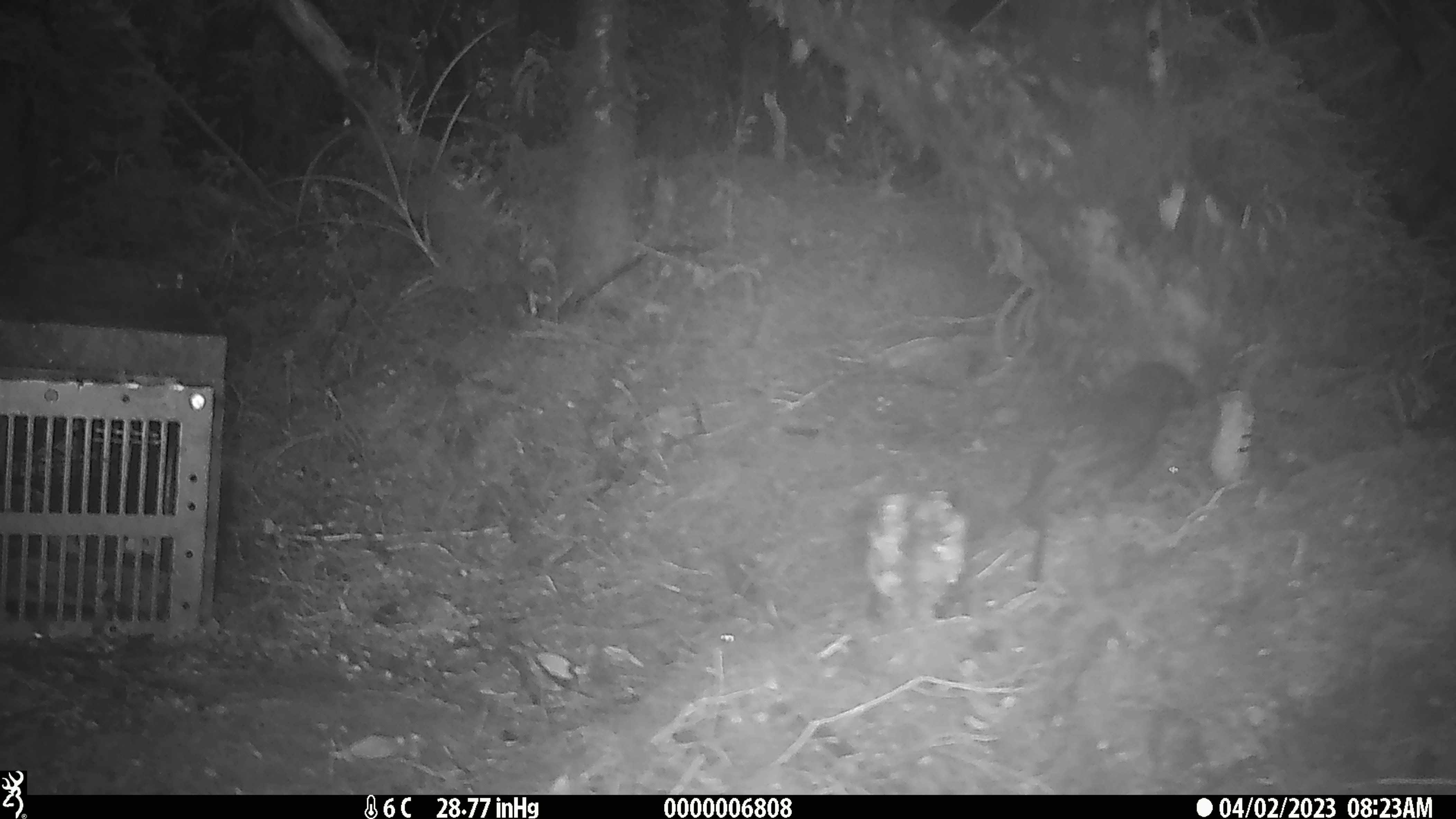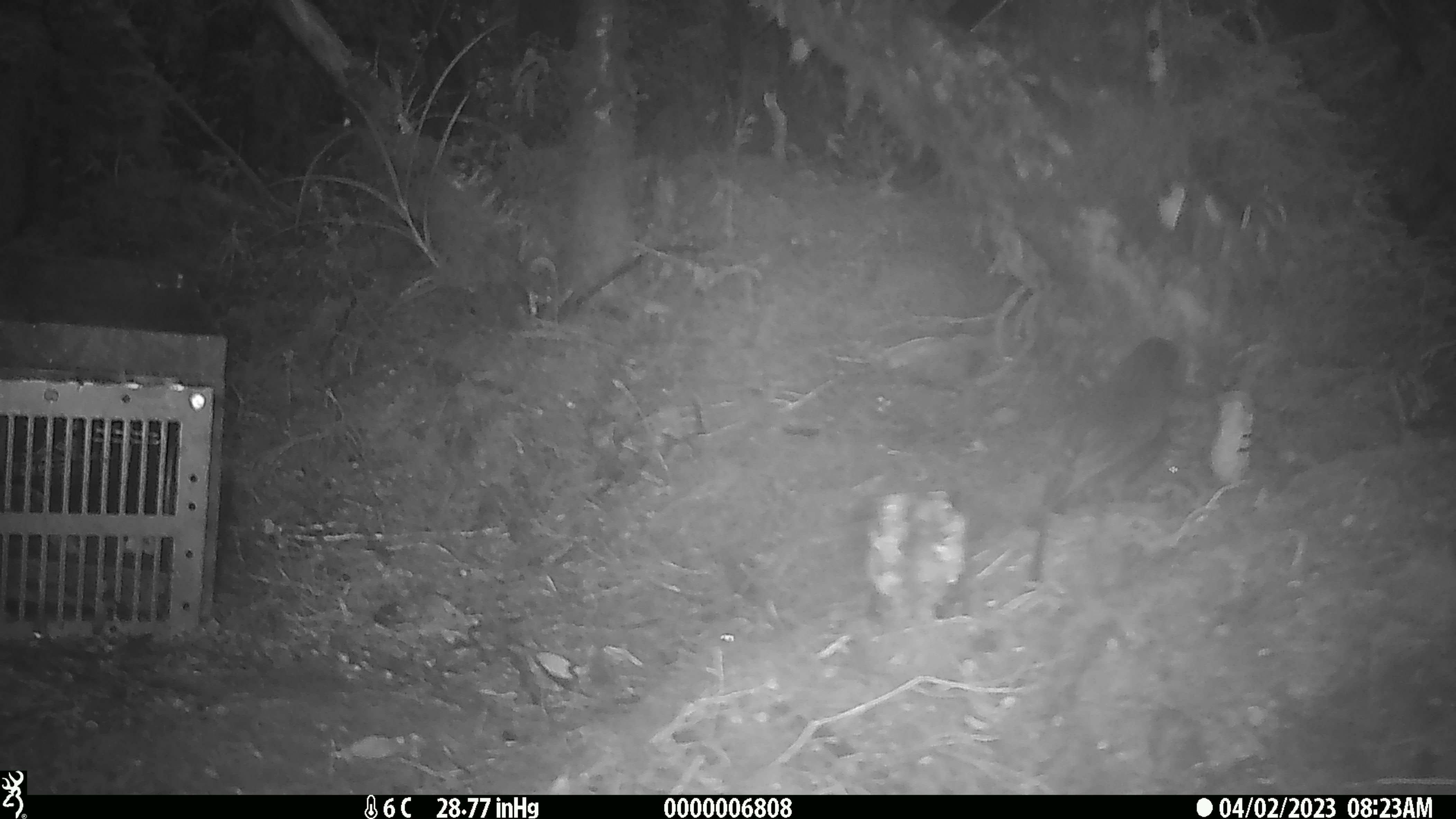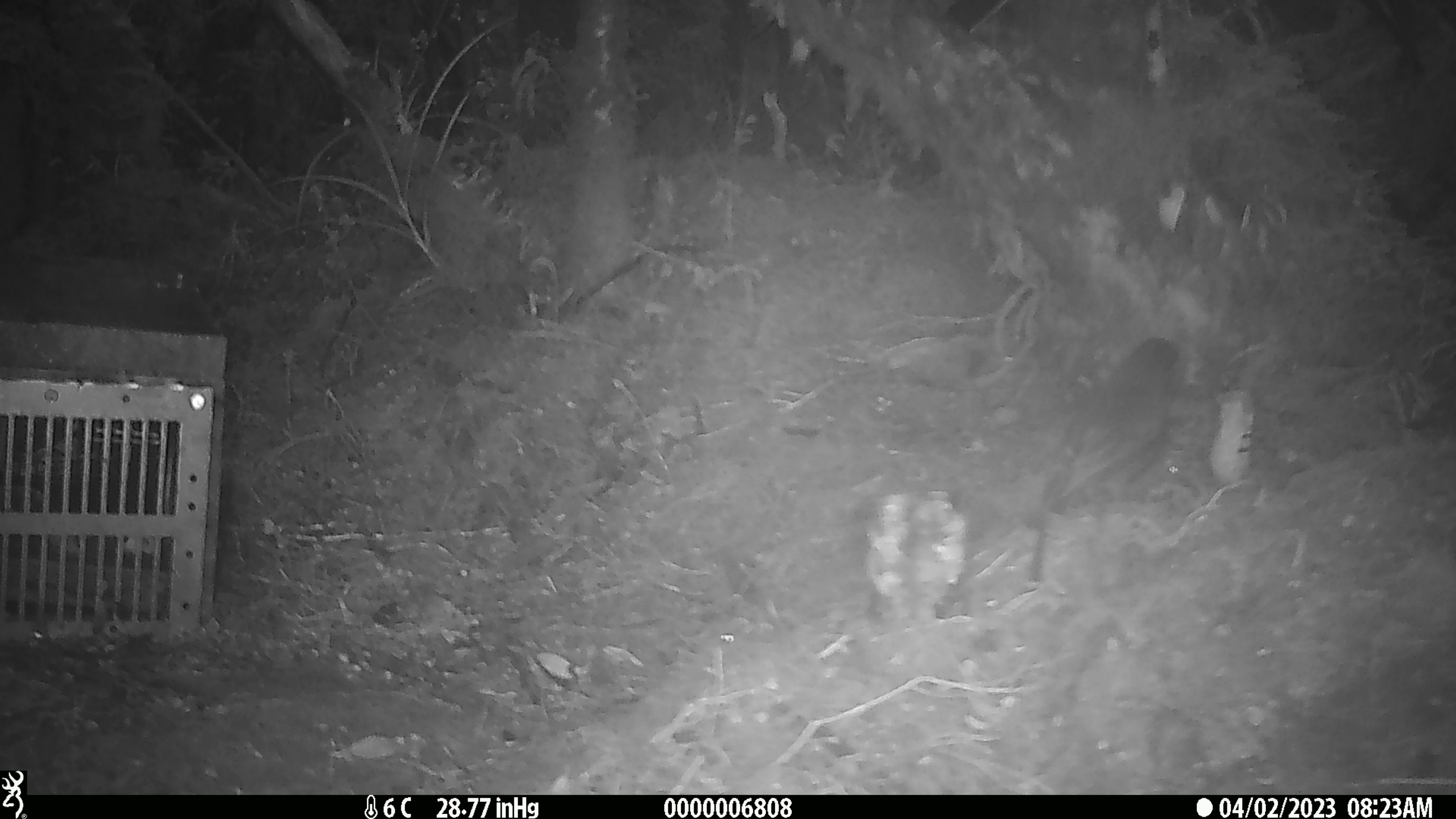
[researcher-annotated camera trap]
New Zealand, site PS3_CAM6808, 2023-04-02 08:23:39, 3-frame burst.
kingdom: Animalia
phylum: Chordata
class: Aves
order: Passeriformes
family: Petroicidae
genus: Petroica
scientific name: Petroica australis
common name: new zealand robin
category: robin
Robin (new zealand robin) (Petroica australis).